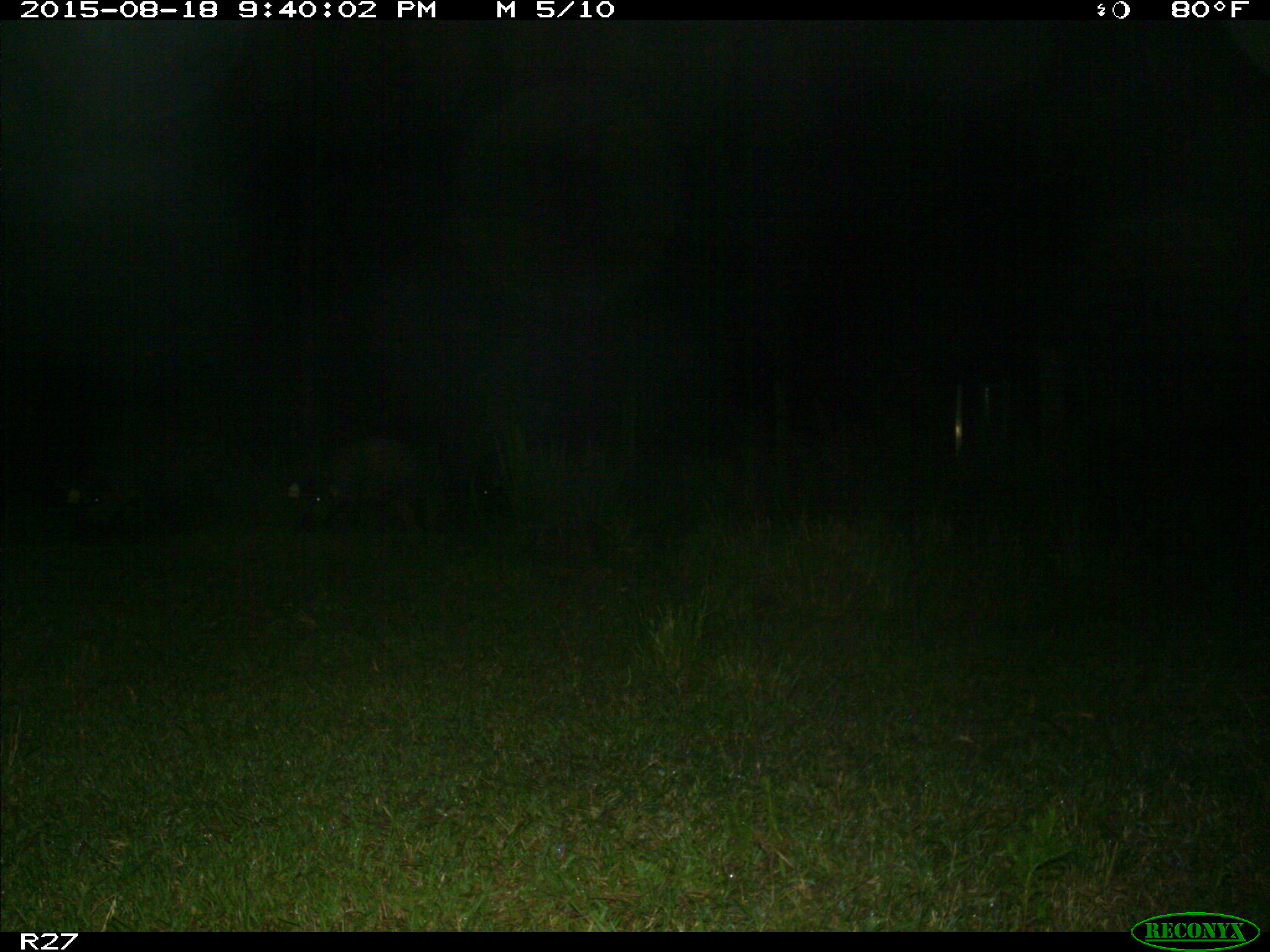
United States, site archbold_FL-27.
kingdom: Animalia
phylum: Chordata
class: Mammalia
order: Artiodactyla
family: Suidae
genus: Sus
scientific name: Sus scrofa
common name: wild boar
Sus scrofa (wild boar).